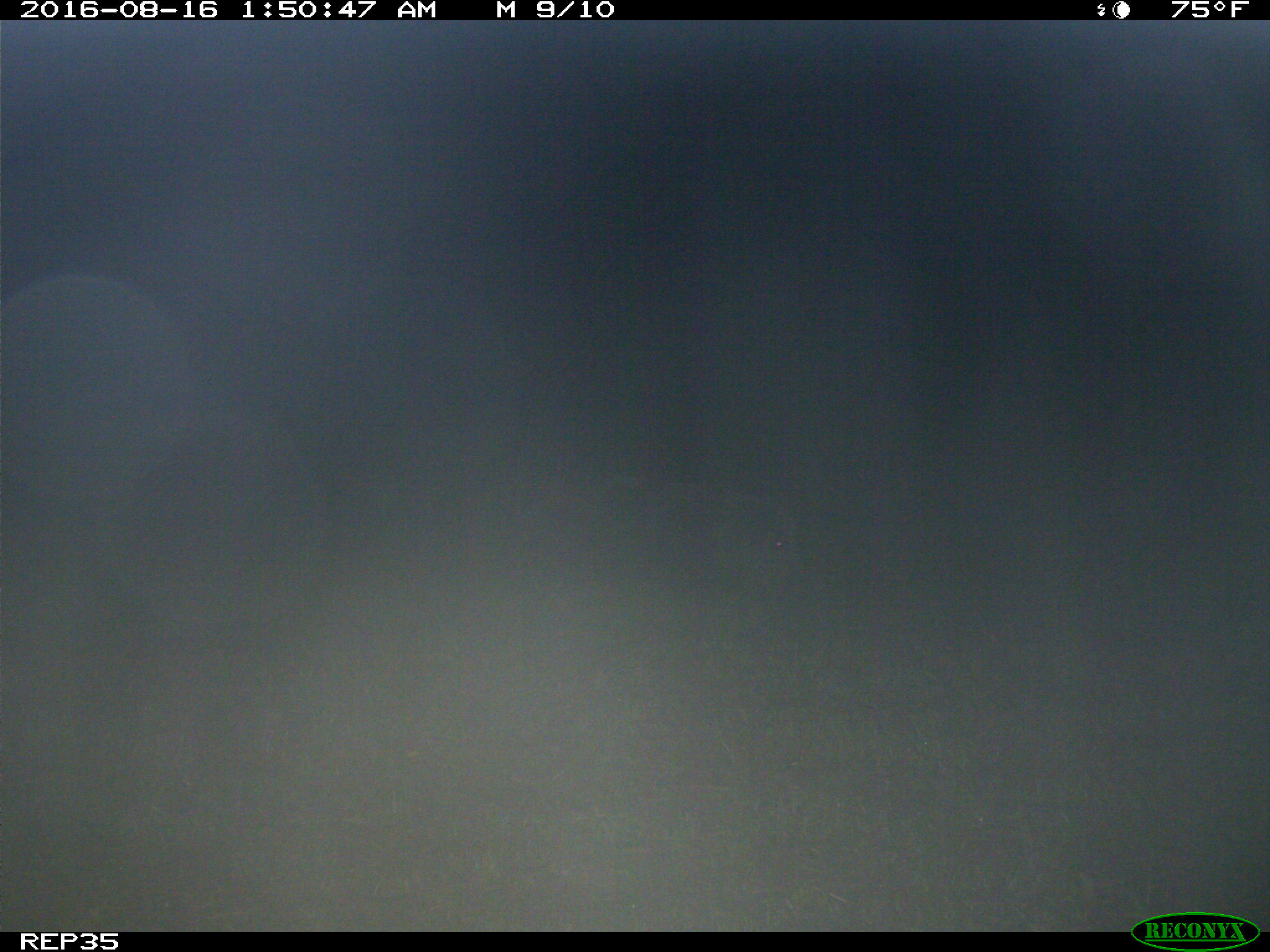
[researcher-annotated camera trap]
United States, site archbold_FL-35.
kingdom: Animalia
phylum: Chordata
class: Mammalia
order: Artiodactyla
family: Suidae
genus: Sus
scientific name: Sus scrofa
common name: wild boar